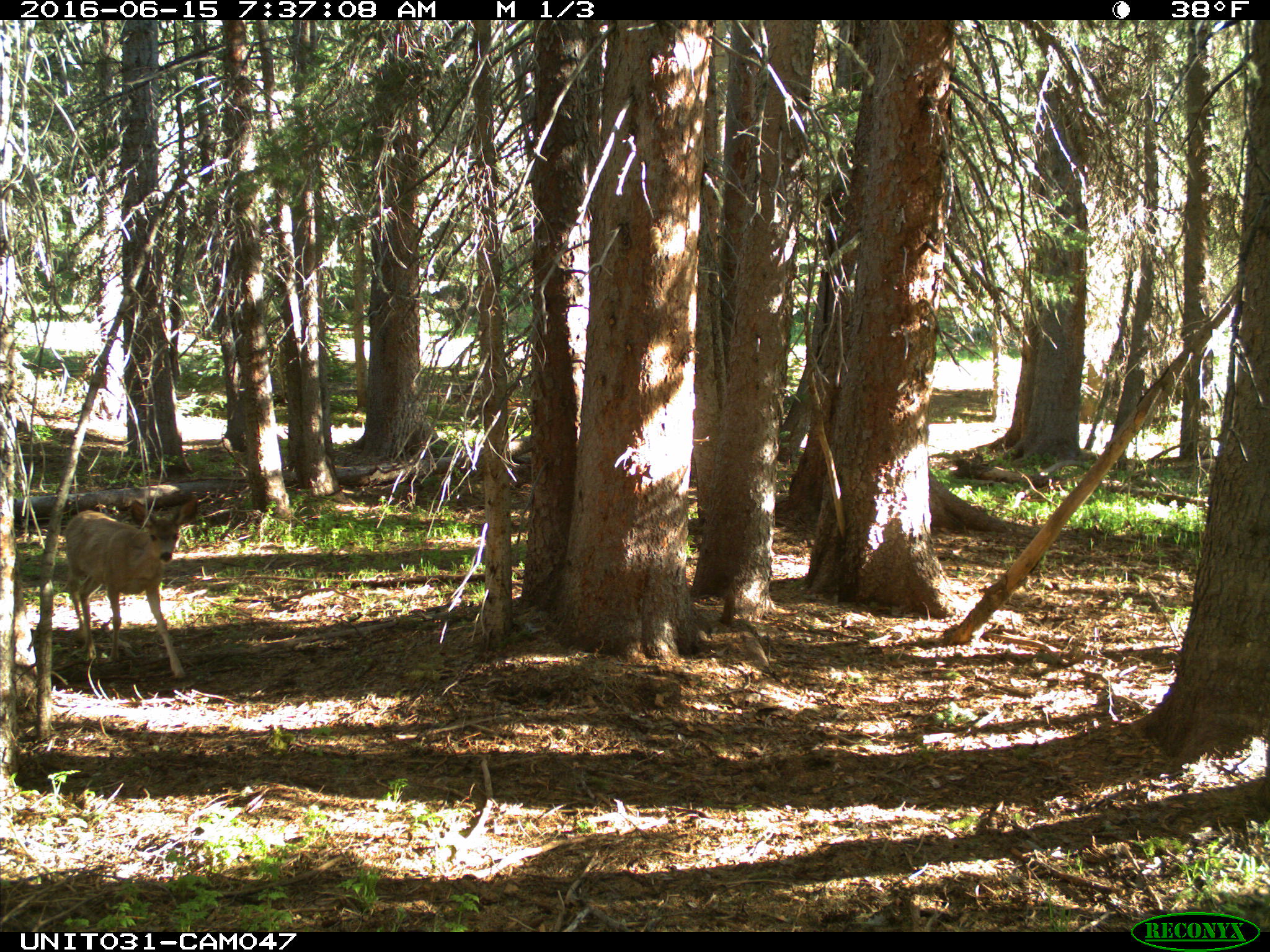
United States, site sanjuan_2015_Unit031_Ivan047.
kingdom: Animalia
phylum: Chordata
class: Mammalia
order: Artiodactyla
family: Cervidae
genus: Odocoileus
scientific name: Odocoileus hemionus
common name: mule deer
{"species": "Odocoileus hemionus (mule deer)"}